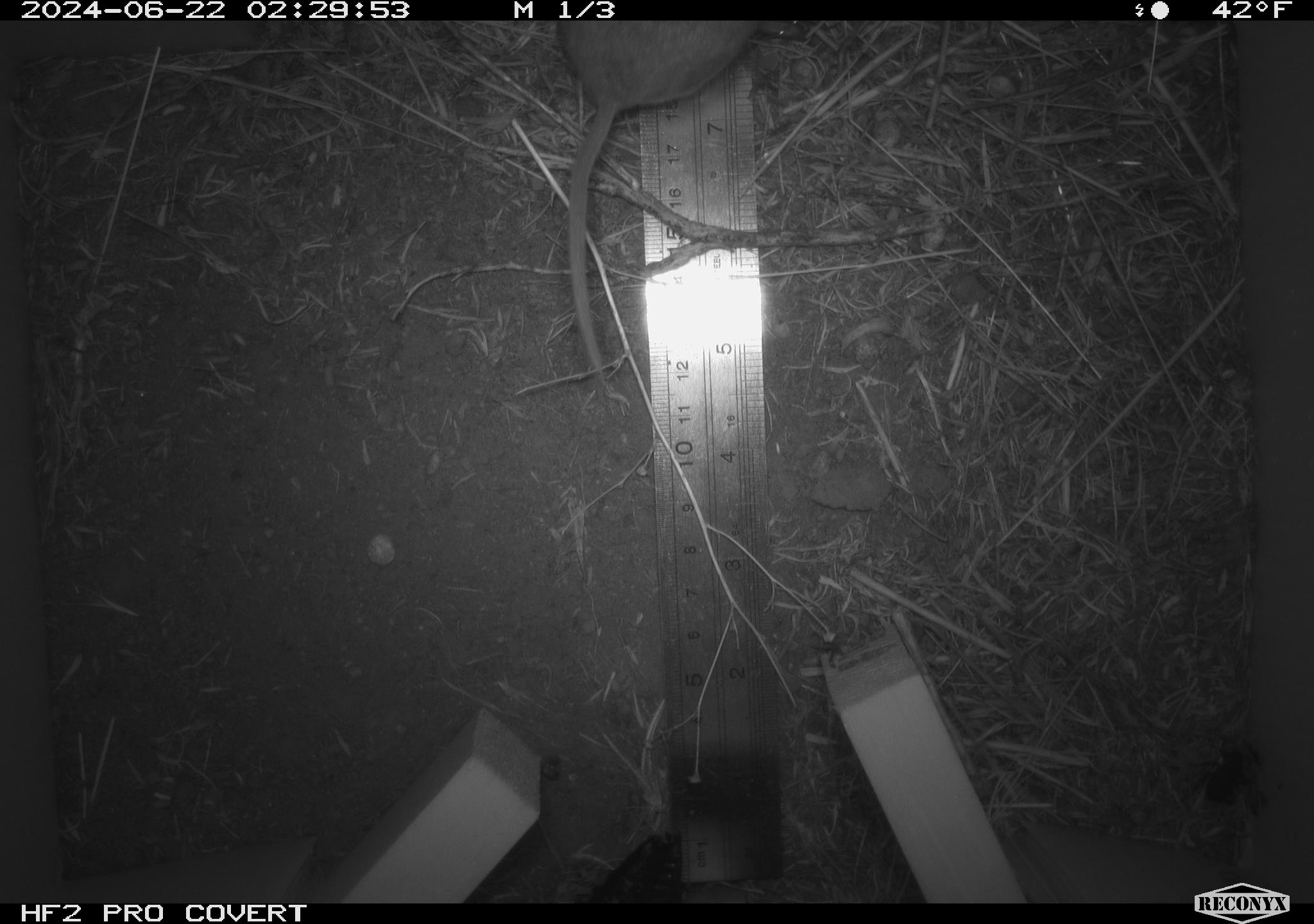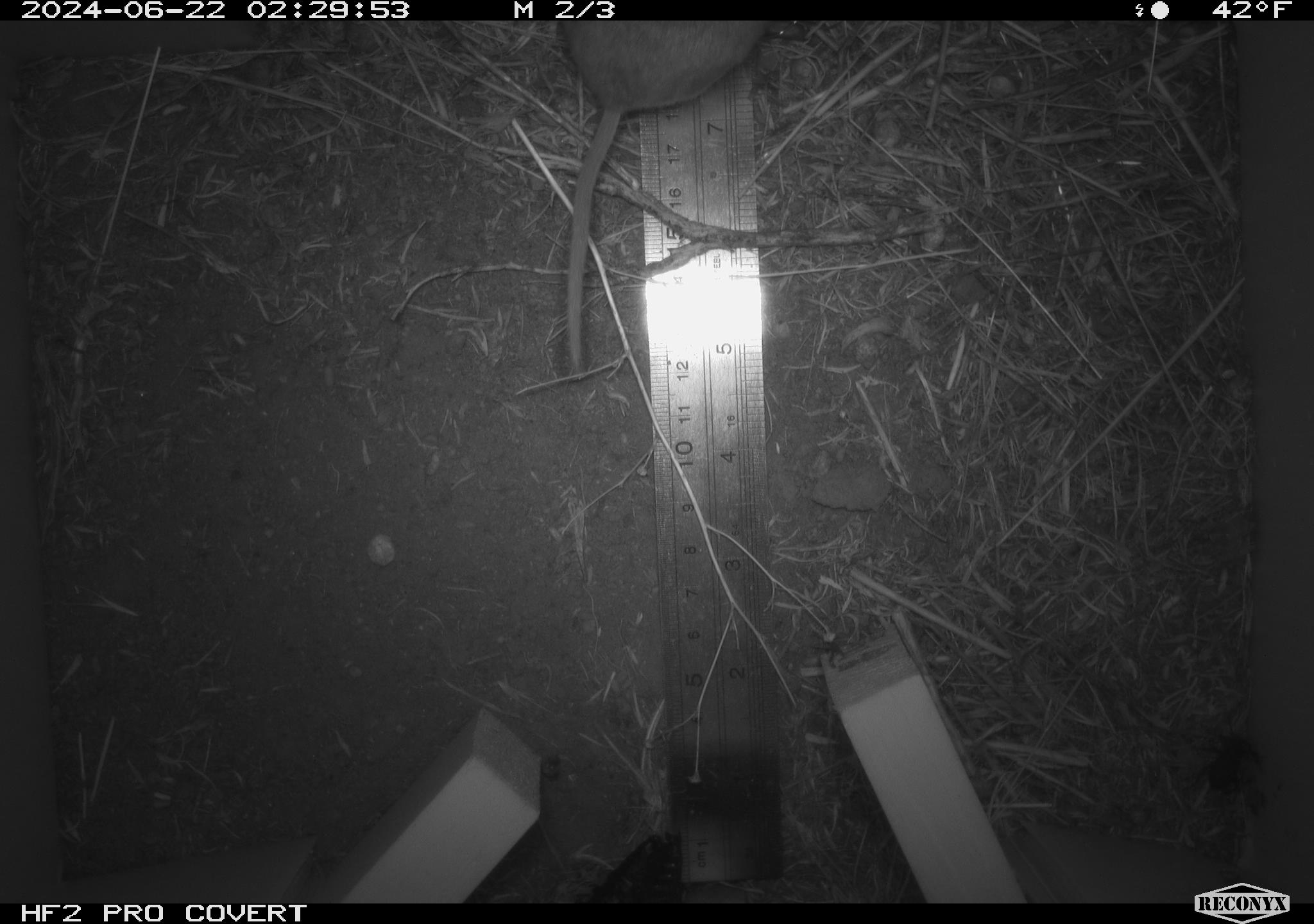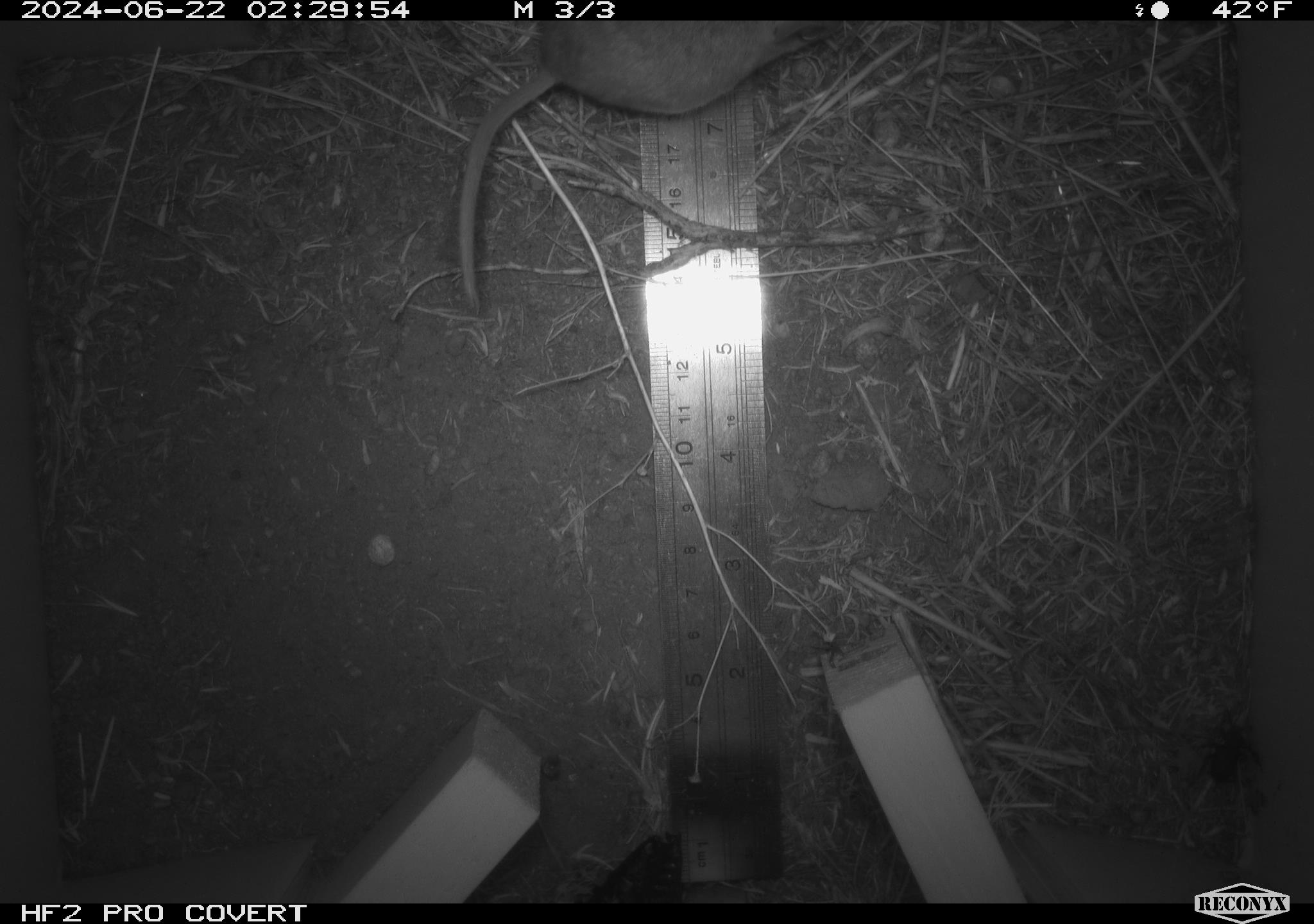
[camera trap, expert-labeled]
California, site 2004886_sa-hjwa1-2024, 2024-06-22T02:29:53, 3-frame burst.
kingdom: Animalia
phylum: Chordata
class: Mammalia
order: Rodentia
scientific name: Rodentia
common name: rodent